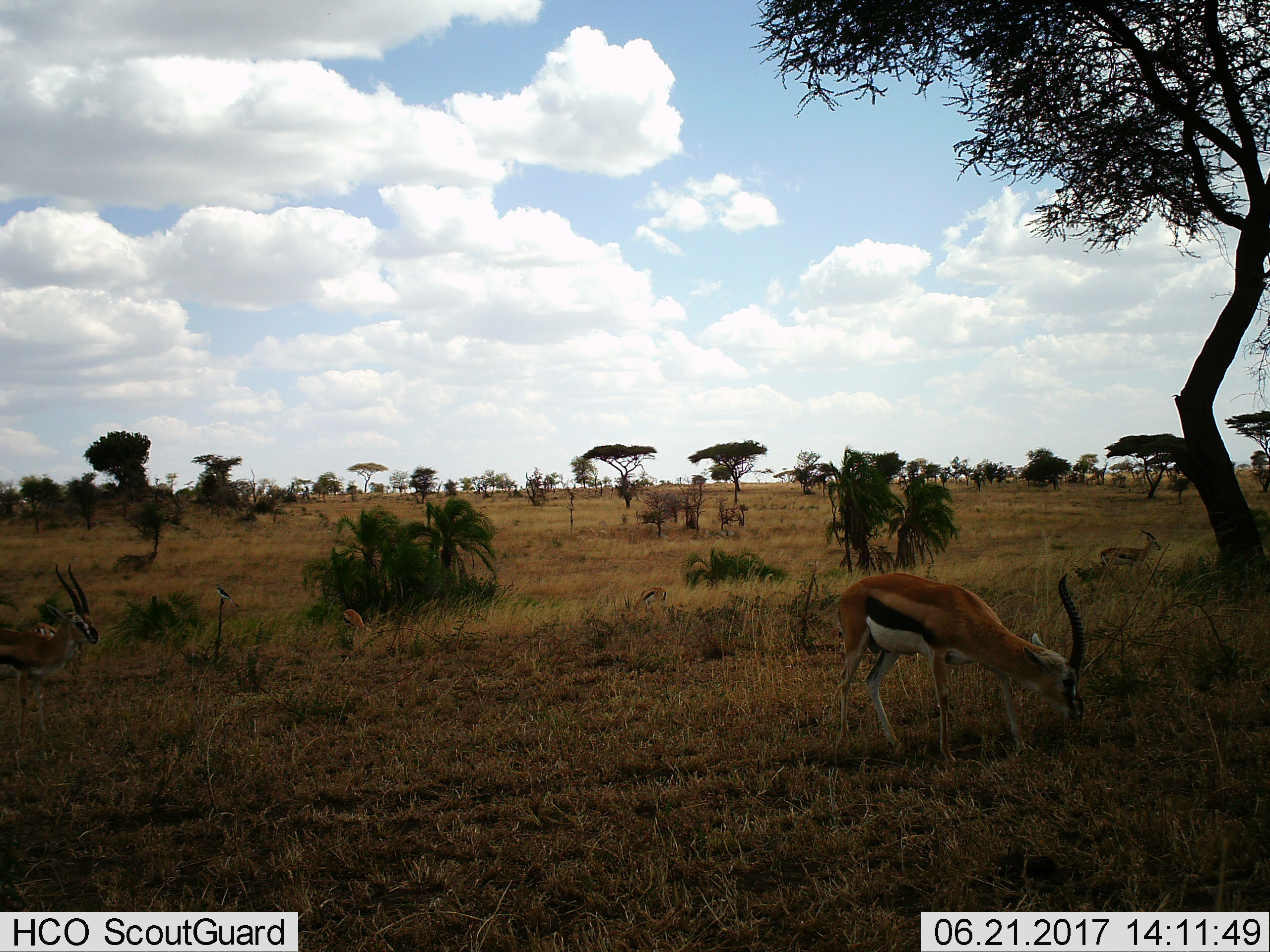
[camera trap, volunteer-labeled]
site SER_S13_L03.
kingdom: Animalia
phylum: Chordata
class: Aves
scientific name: Aves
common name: bird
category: birdother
Birdother (bird) (Aves), count 1. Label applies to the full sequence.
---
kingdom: Animalia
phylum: Chordata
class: Mammalia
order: Artiodactyla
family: Bovidae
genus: Eudorcas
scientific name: Eudorcas thomsonii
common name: thomson's gazelle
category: gazellethomsons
Gazellethomsons (thomson's gazelle) (Eudorcas thomsonii), count 6. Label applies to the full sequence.